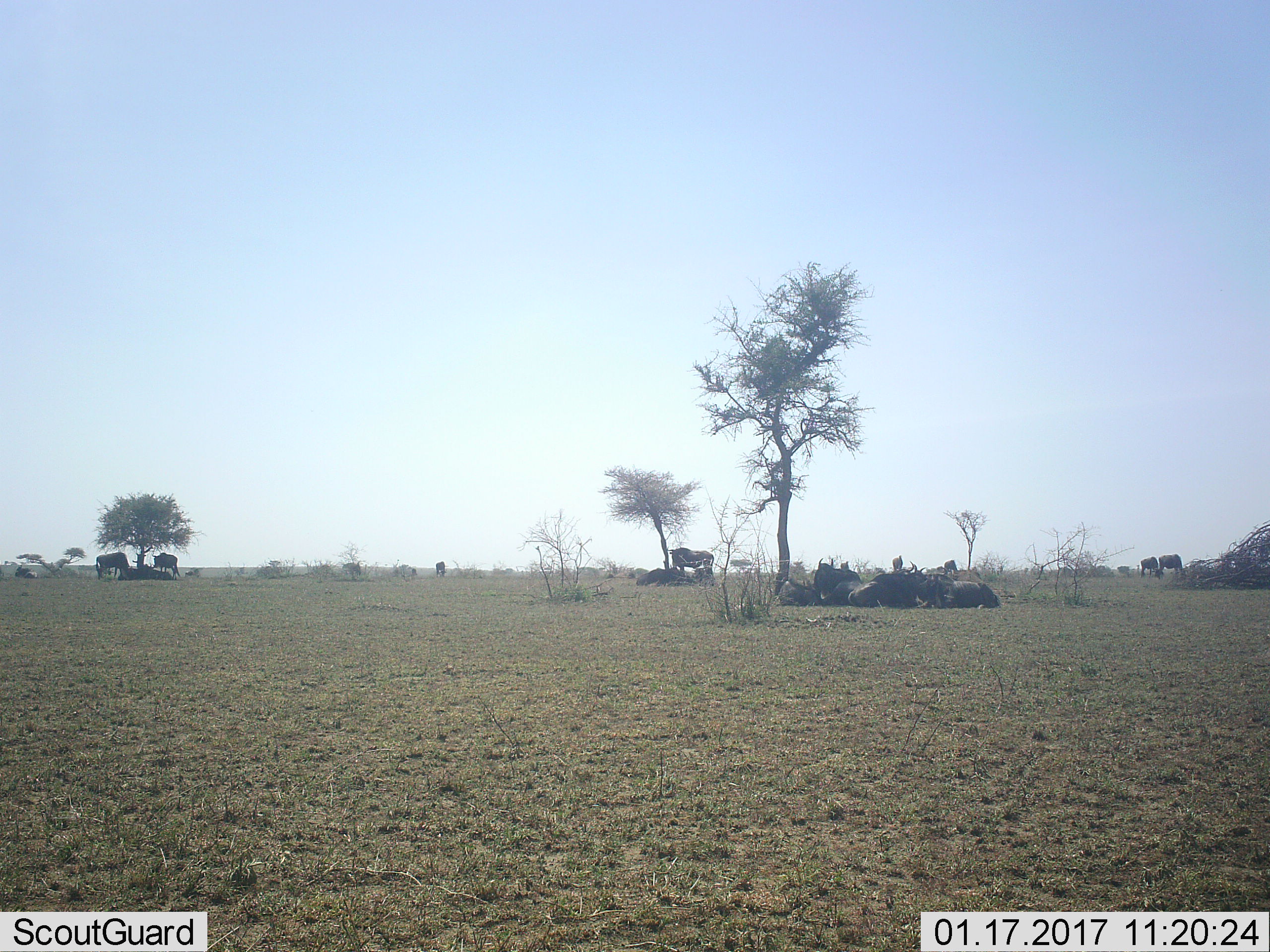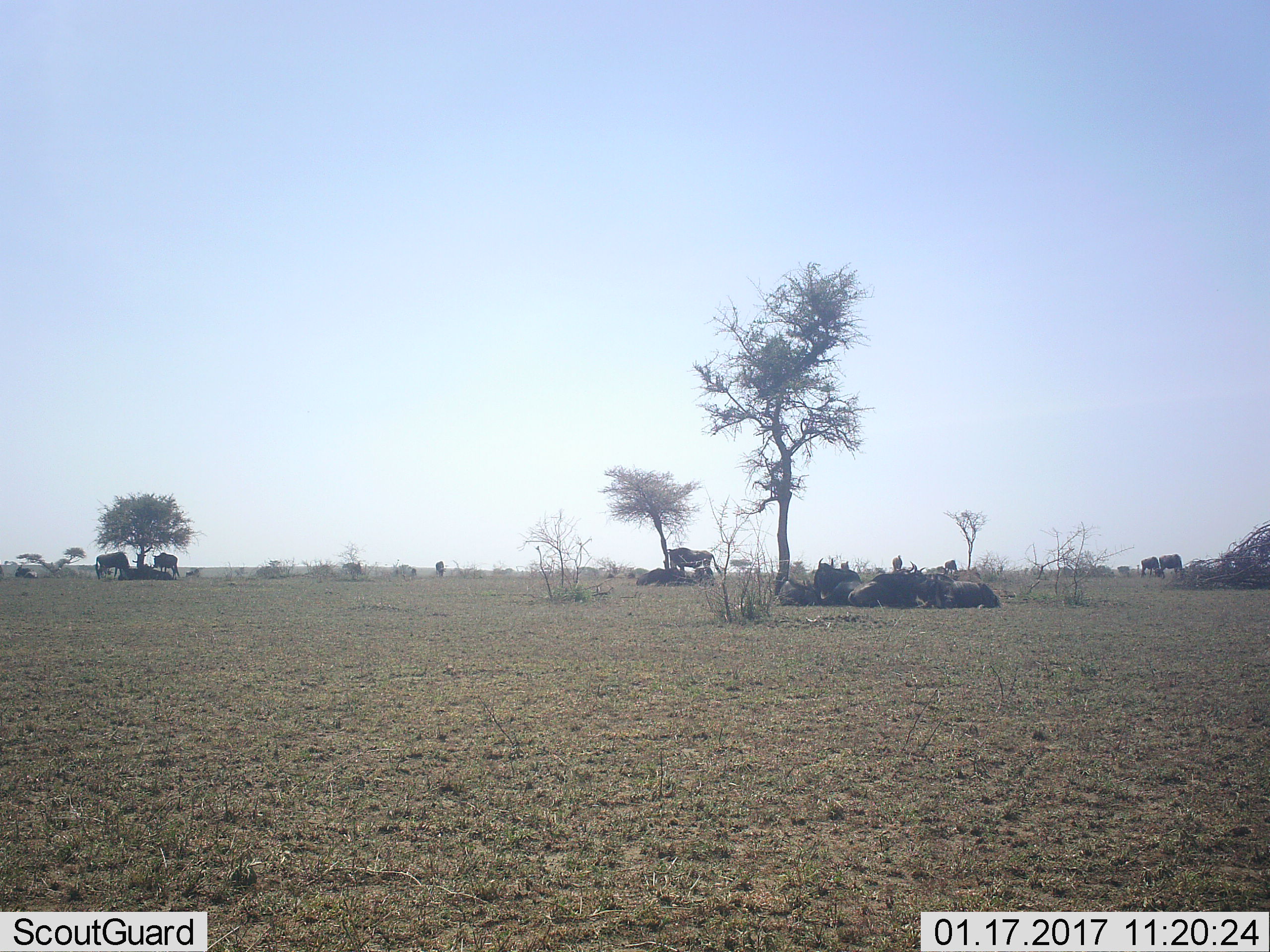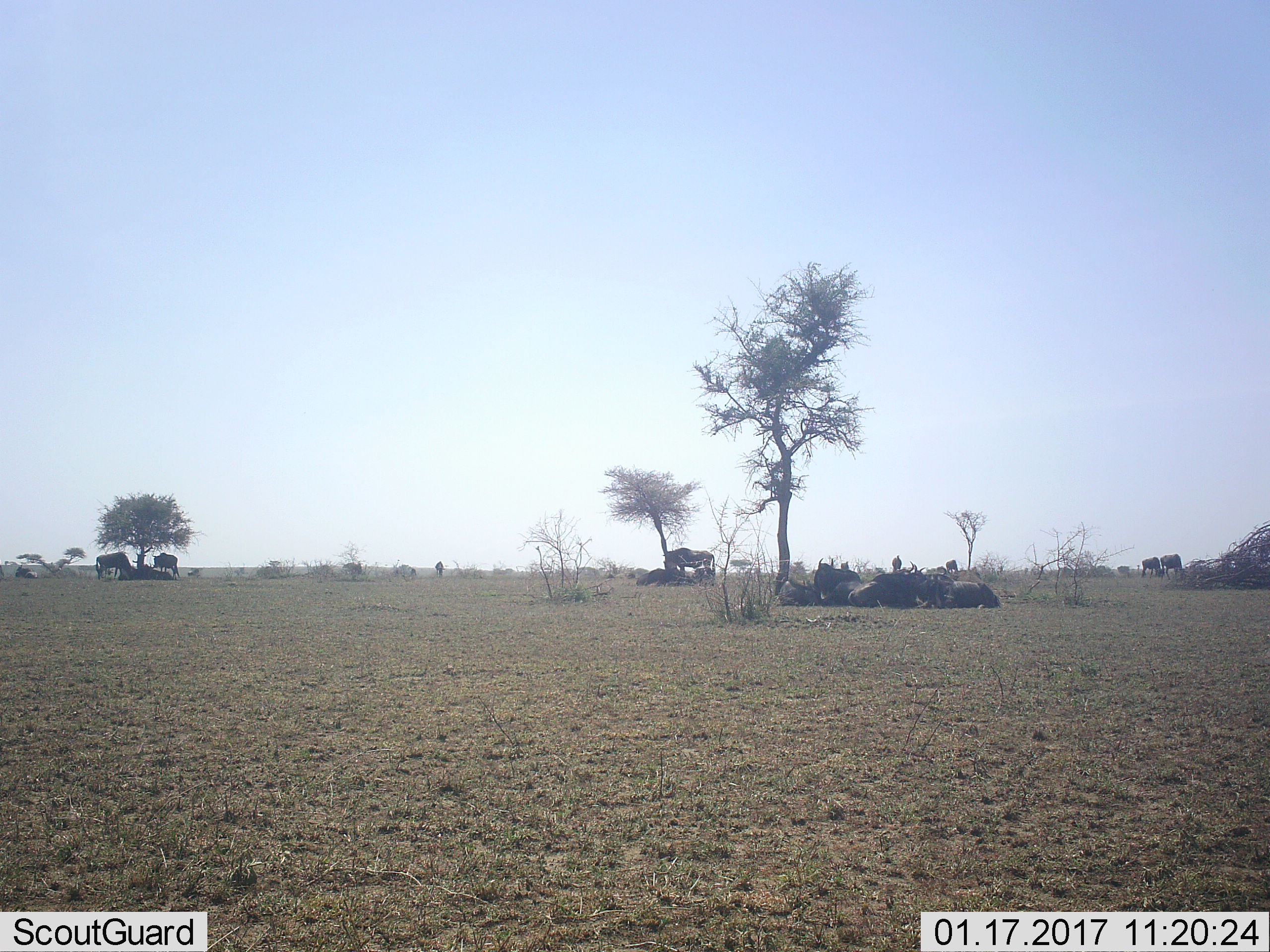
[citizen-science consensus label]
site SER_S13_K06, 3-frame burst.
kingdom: Animalia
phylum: Chordata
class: Mammalia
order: Artiodactyla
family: Bovidae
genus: Connochaetes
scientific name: Connochaetes taurinus taurinus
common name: blue wildebeest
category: wildebeestblue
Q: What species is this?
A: Wildebeestblue (blue wildebeest) (Connochaetes taurinus taurinus).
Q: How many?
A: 11-50.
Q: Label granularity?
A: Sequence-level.